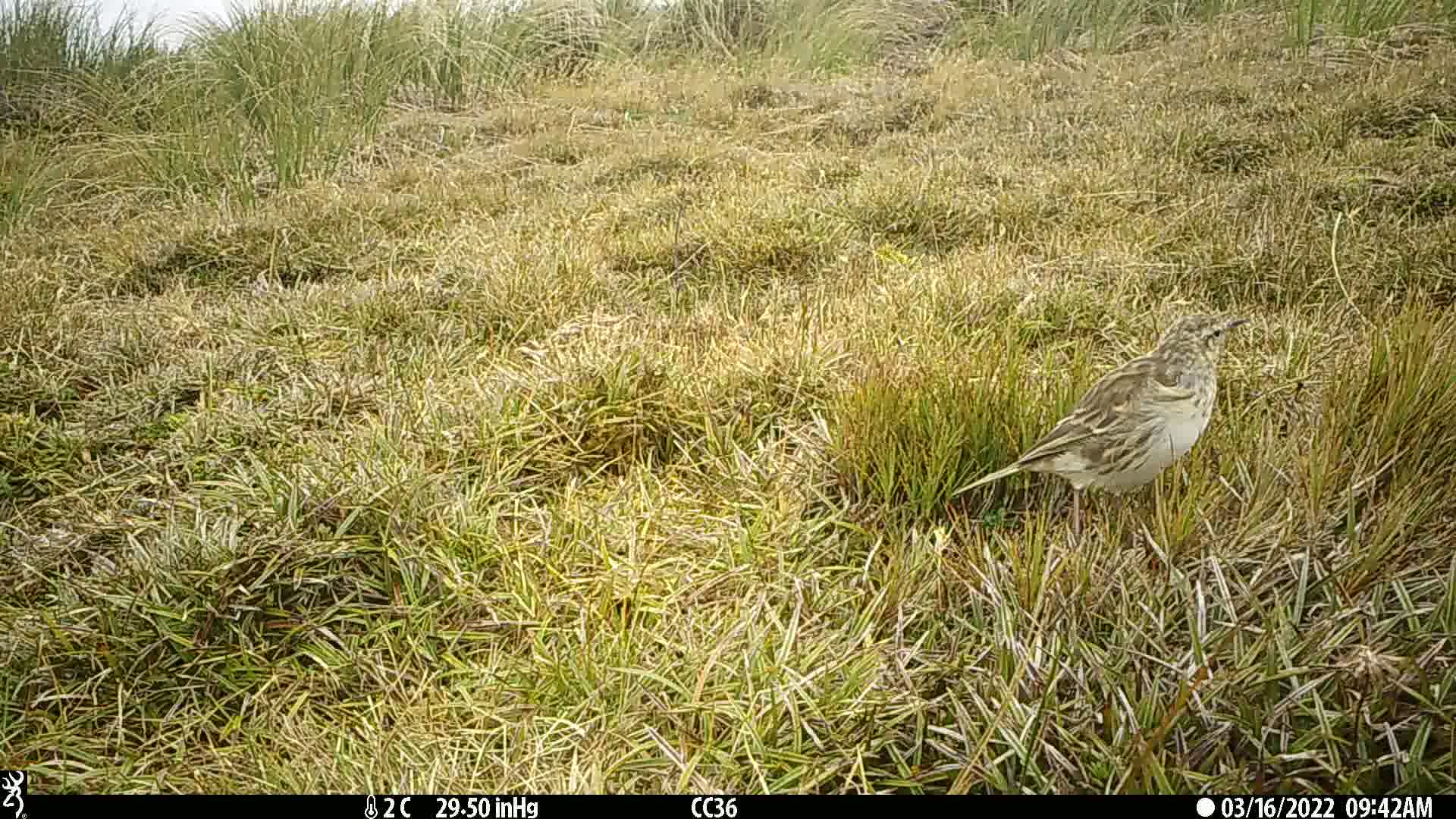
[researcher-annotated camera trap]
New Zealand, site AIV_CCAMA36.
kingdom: Animalia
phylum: Chordata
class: Aves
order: Passeriformes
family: Motacillidae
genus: Anthus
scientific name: Anthus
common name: pipit